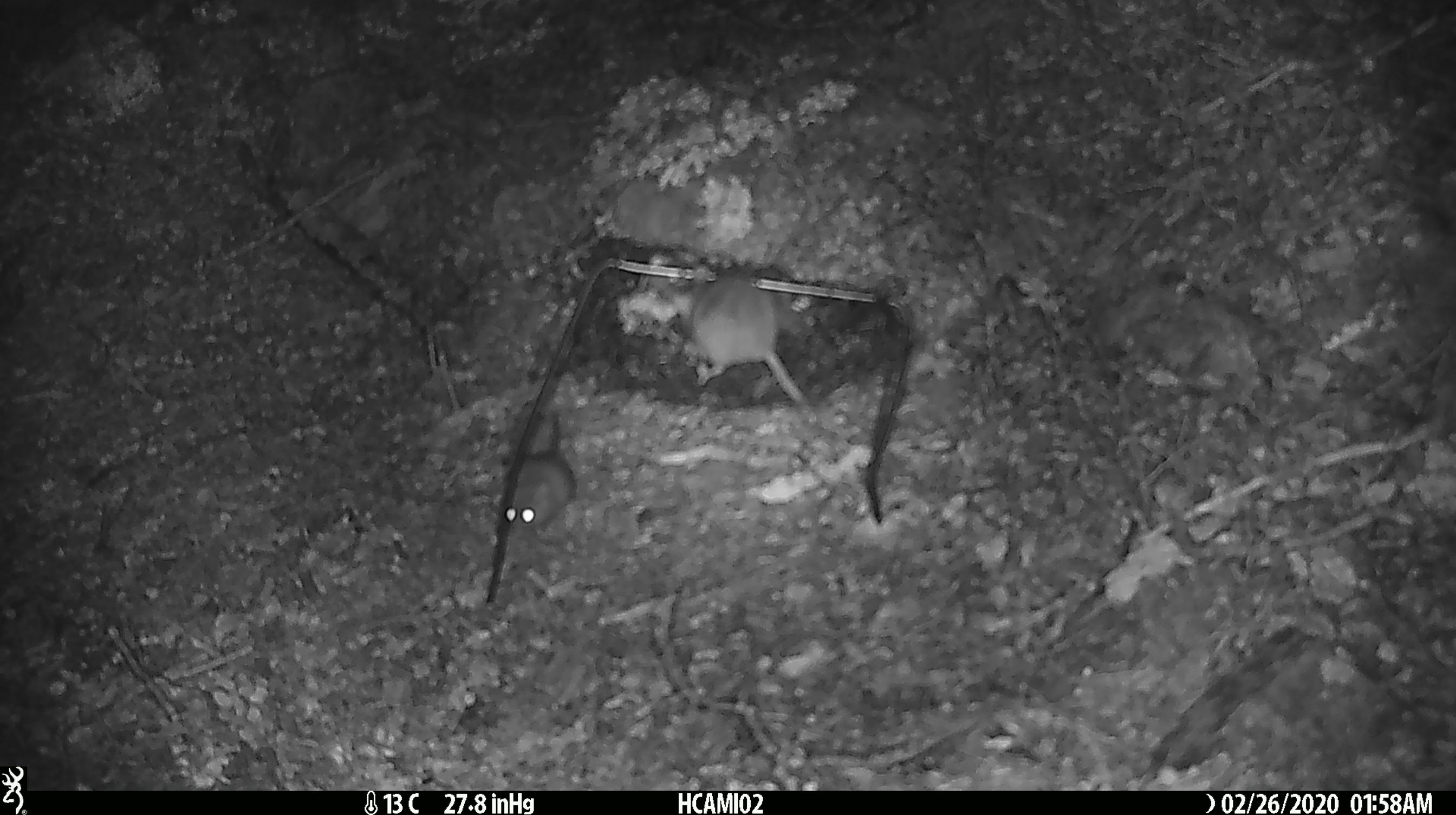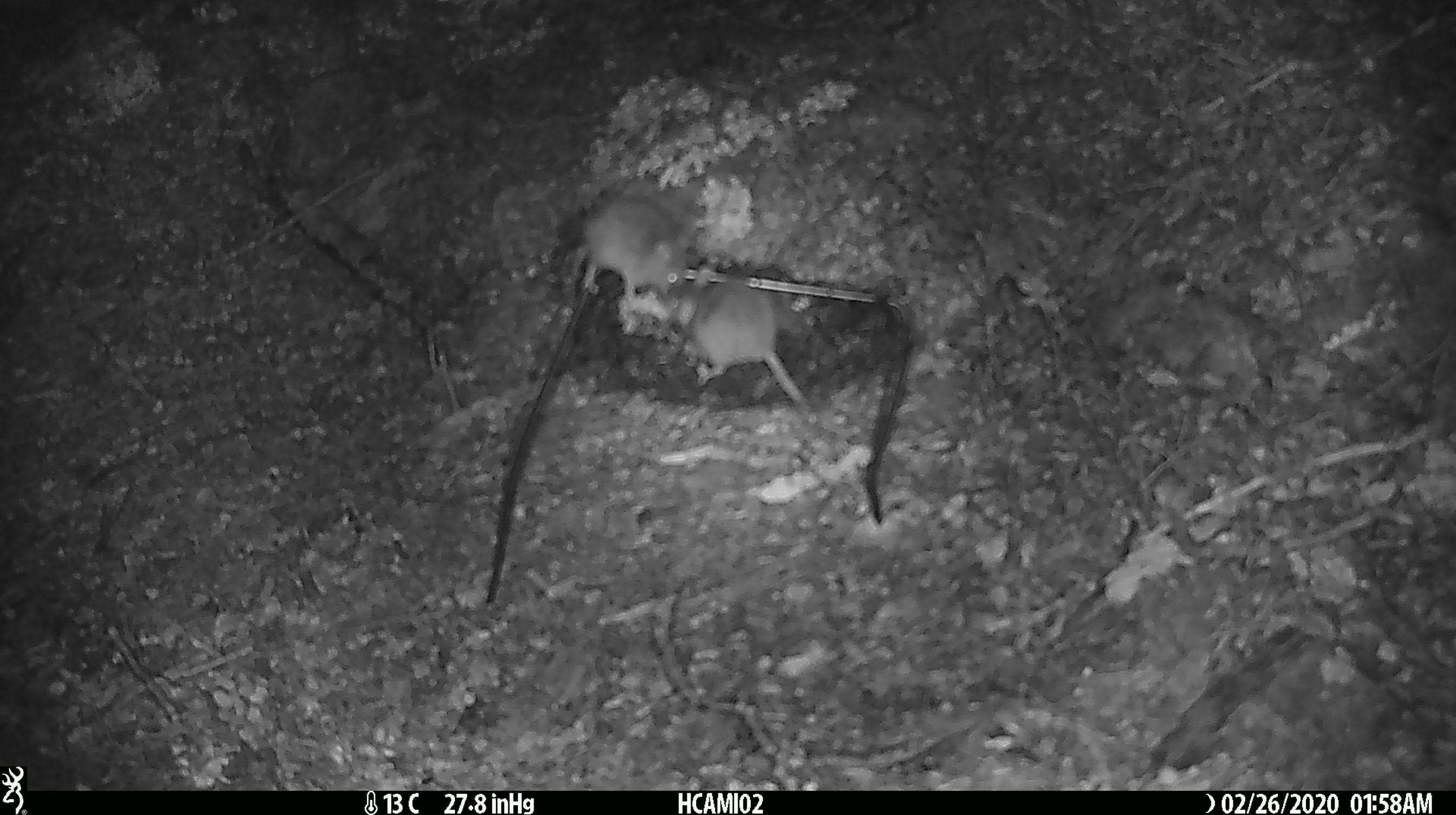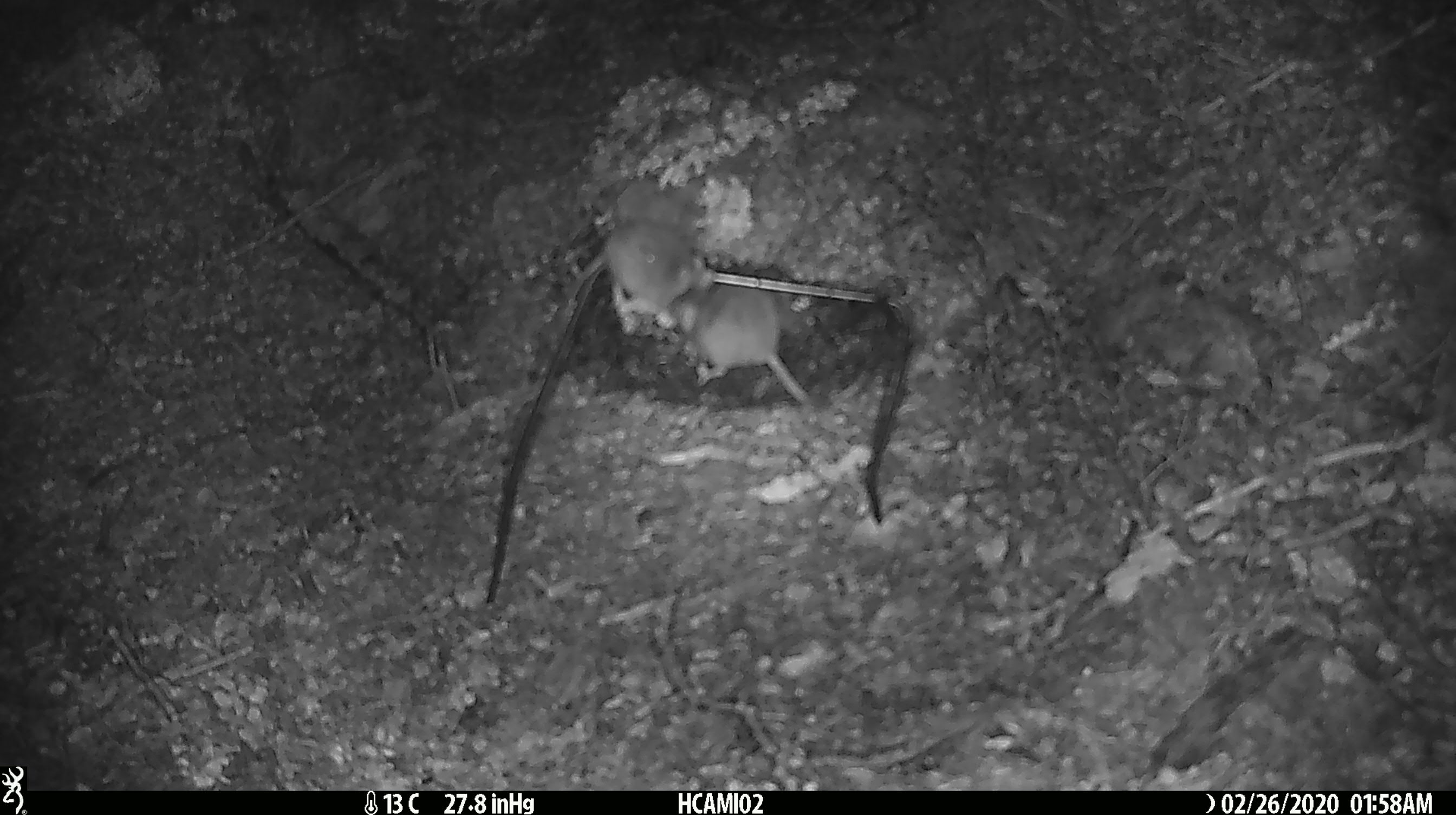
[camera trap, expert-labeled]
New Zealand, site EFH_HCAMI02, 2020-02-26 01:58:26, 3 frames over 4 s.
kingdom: Animalia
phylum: Chordata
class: Mammalia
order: Rodentia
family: Muridae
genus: Mus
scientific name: Mus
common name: mouse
Mouse (Mus).